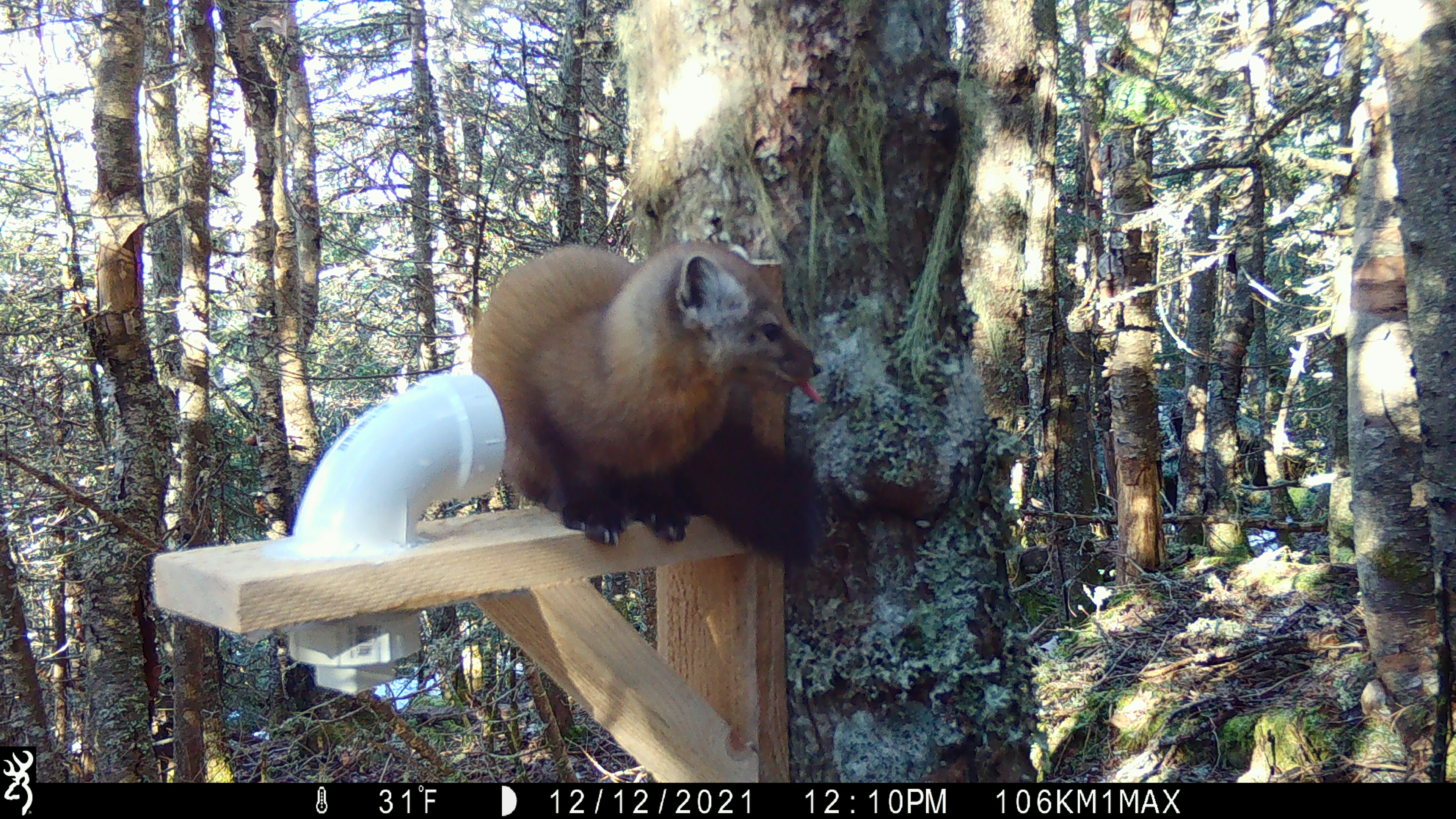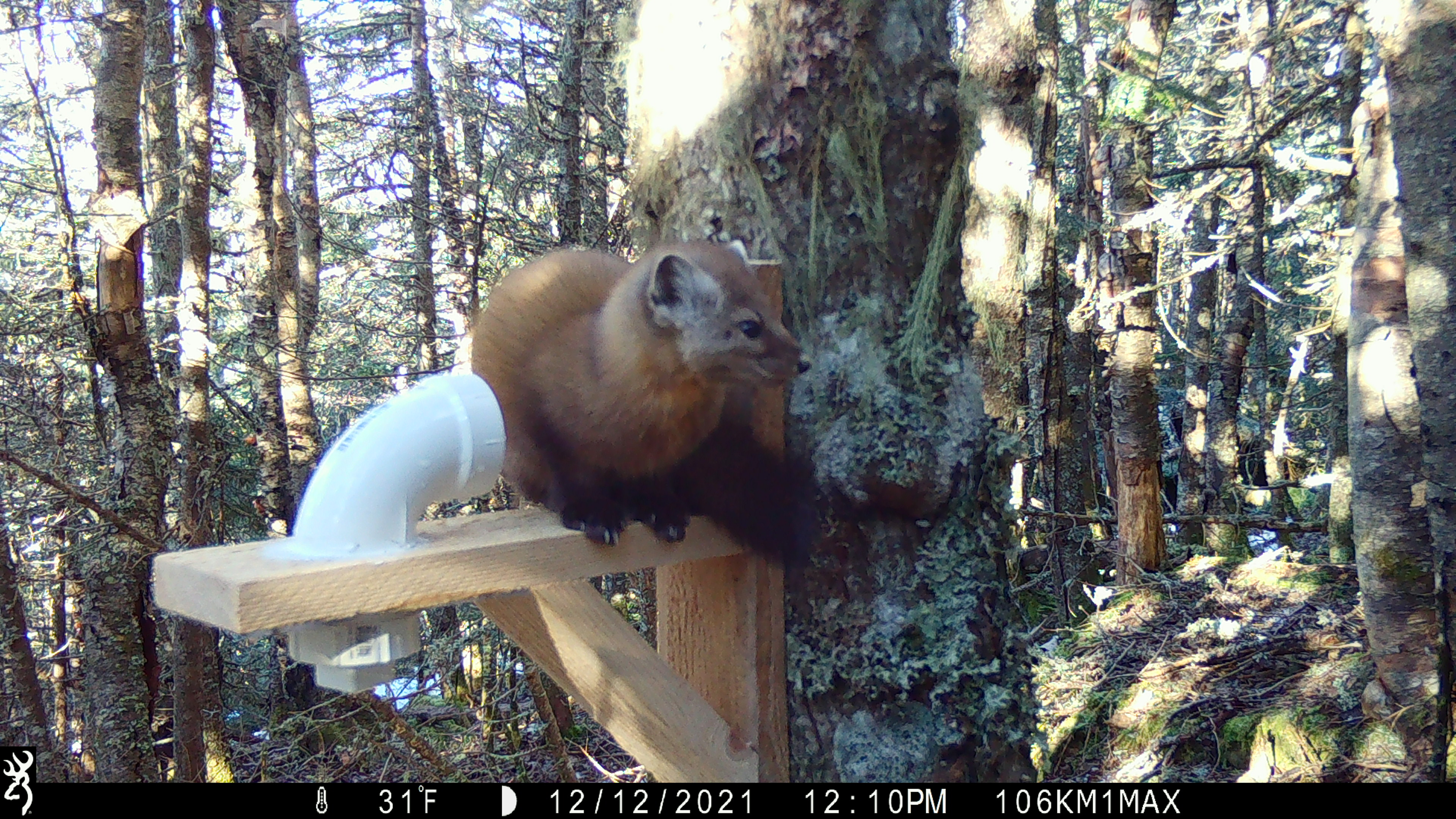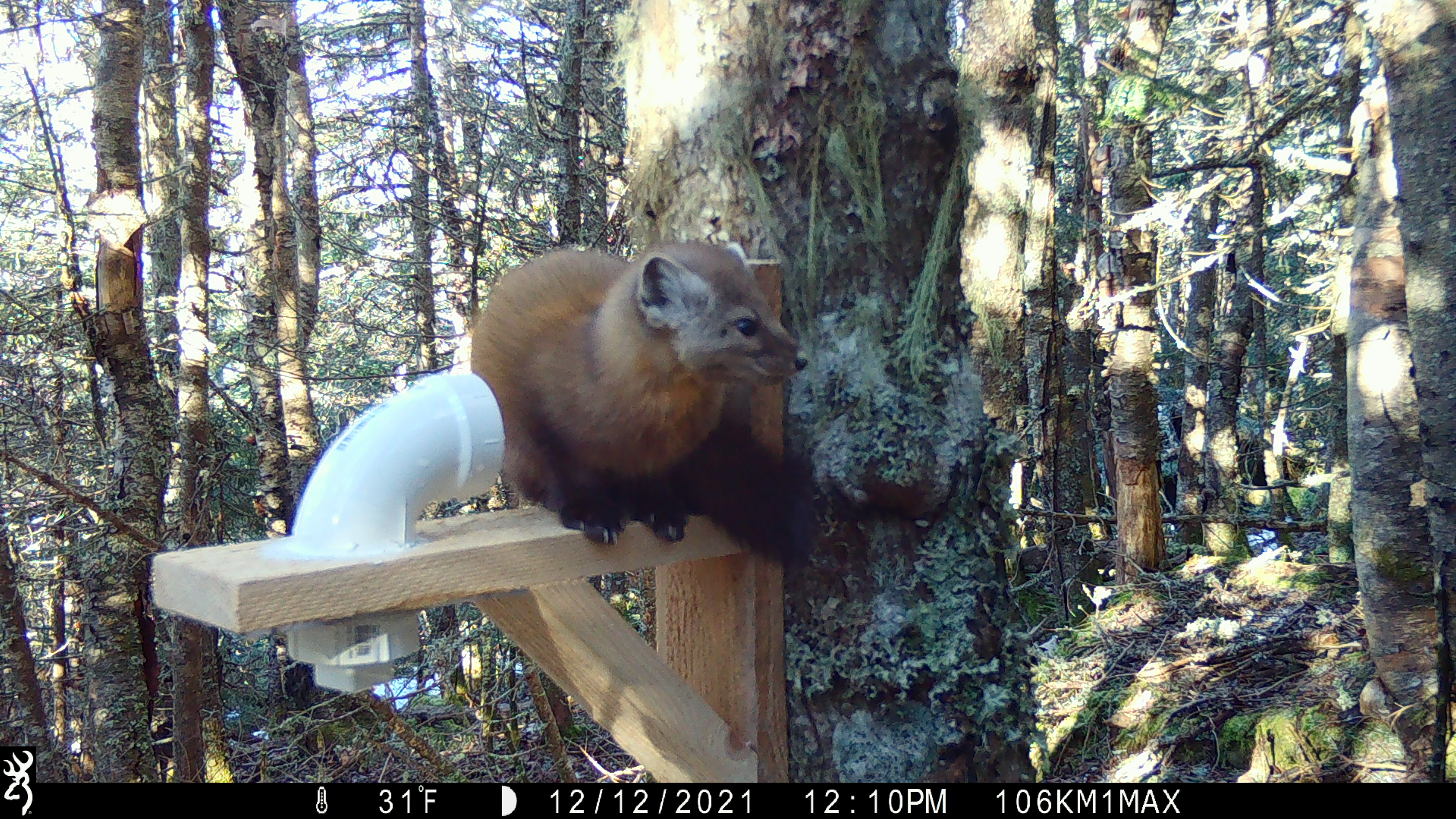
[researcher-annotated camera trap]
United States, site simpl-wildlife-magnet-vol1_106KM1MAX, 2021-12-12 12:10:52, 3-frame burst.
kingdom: Animalia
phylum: Chordata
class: Mammalia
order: Carnivora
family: Mustelidae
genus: Martes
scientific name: Martes americana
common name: american marten